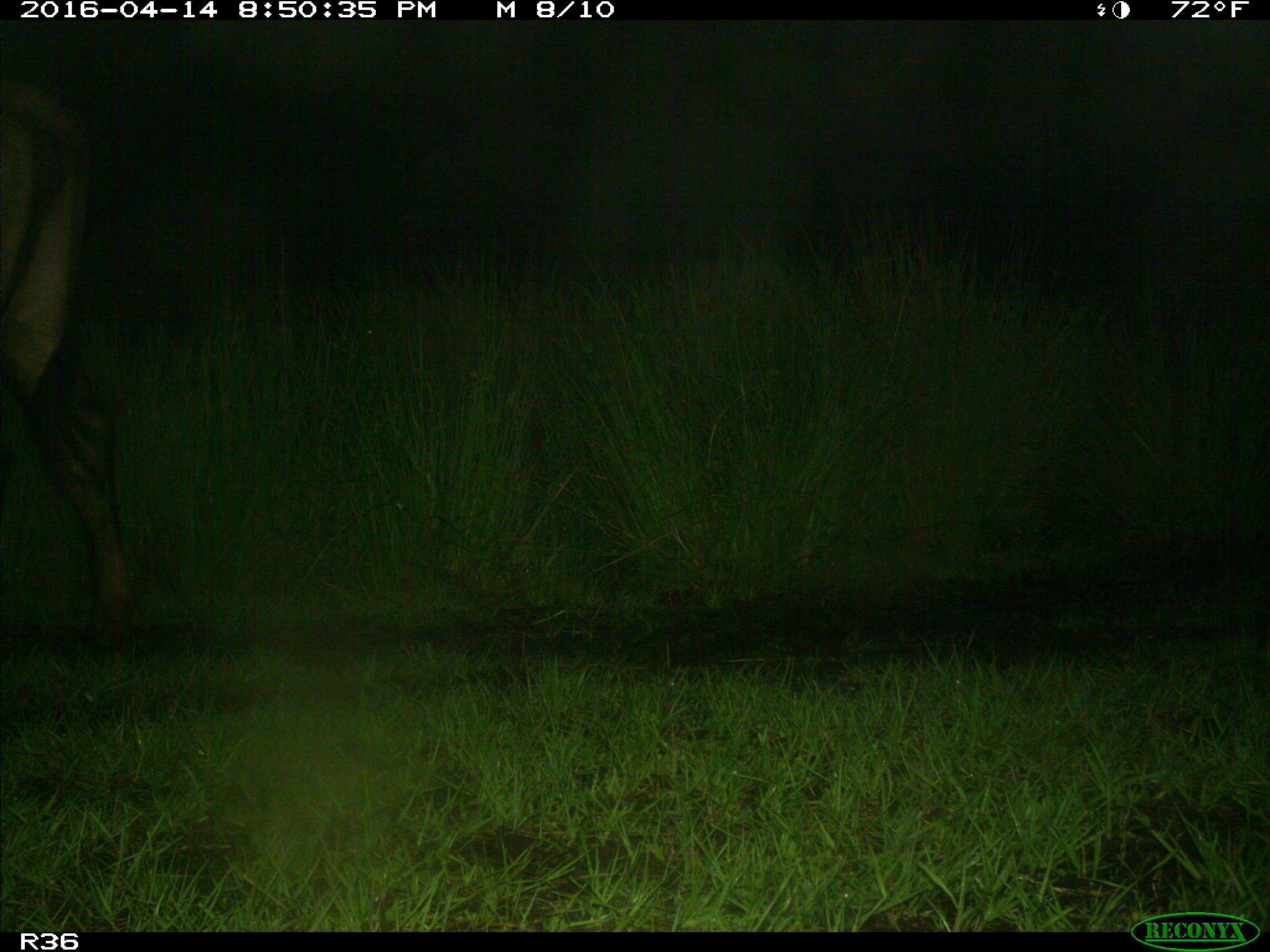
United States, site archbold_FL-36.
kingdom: Animalia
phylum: Chordata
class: Mammalia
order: Artiodactyla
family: Bovidae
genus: Bos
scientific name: Bos taurus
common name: domestic cow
Bos taurus (domestic cow).